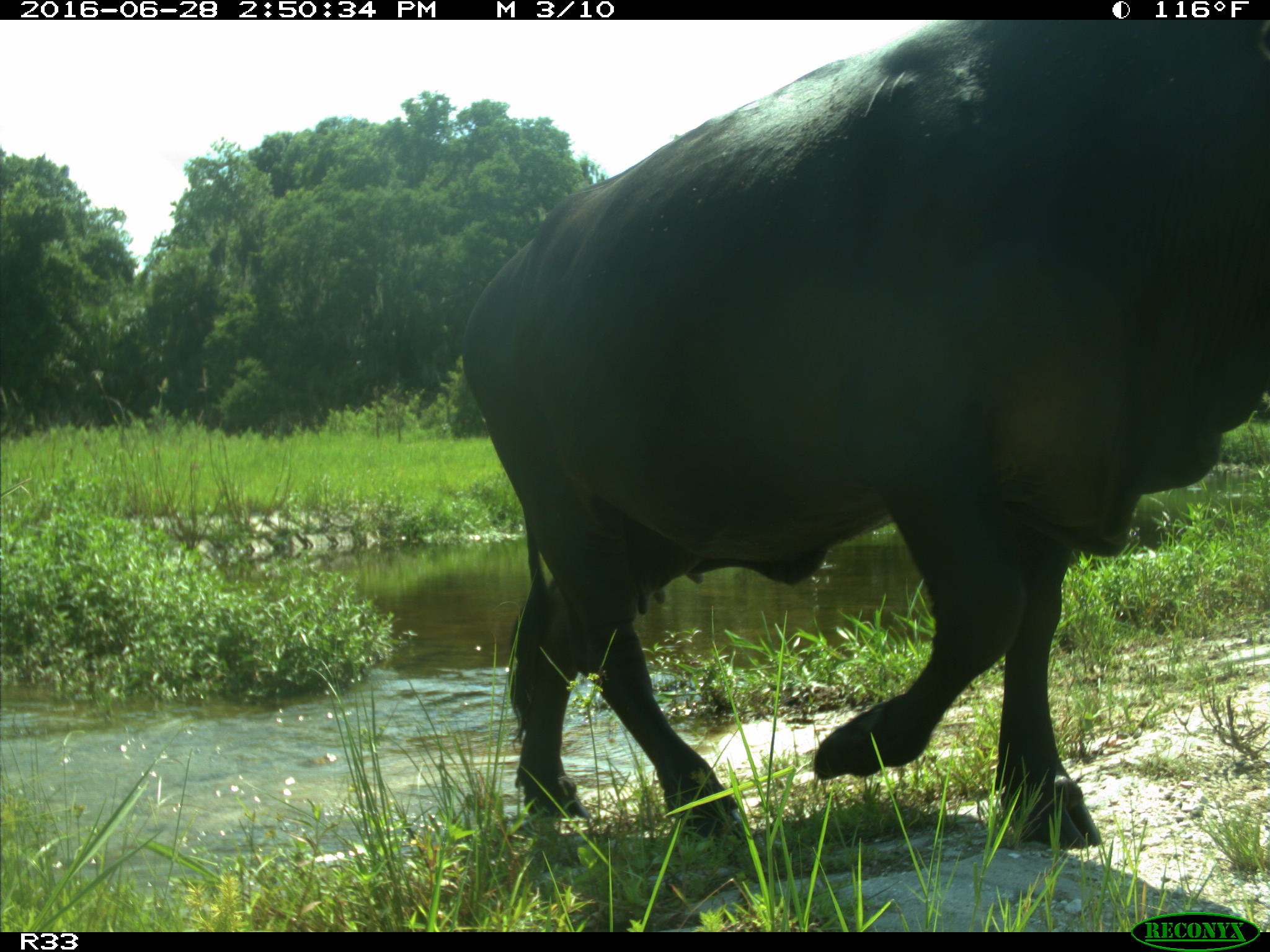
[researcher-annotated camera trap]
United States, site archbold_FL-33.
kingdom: Animalia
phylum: Chordata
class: Mammalia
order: Artiodactyla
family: Bovidae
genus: Bos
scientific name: Bos taurus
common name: domestic cow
Bos taurus (domestic cow).